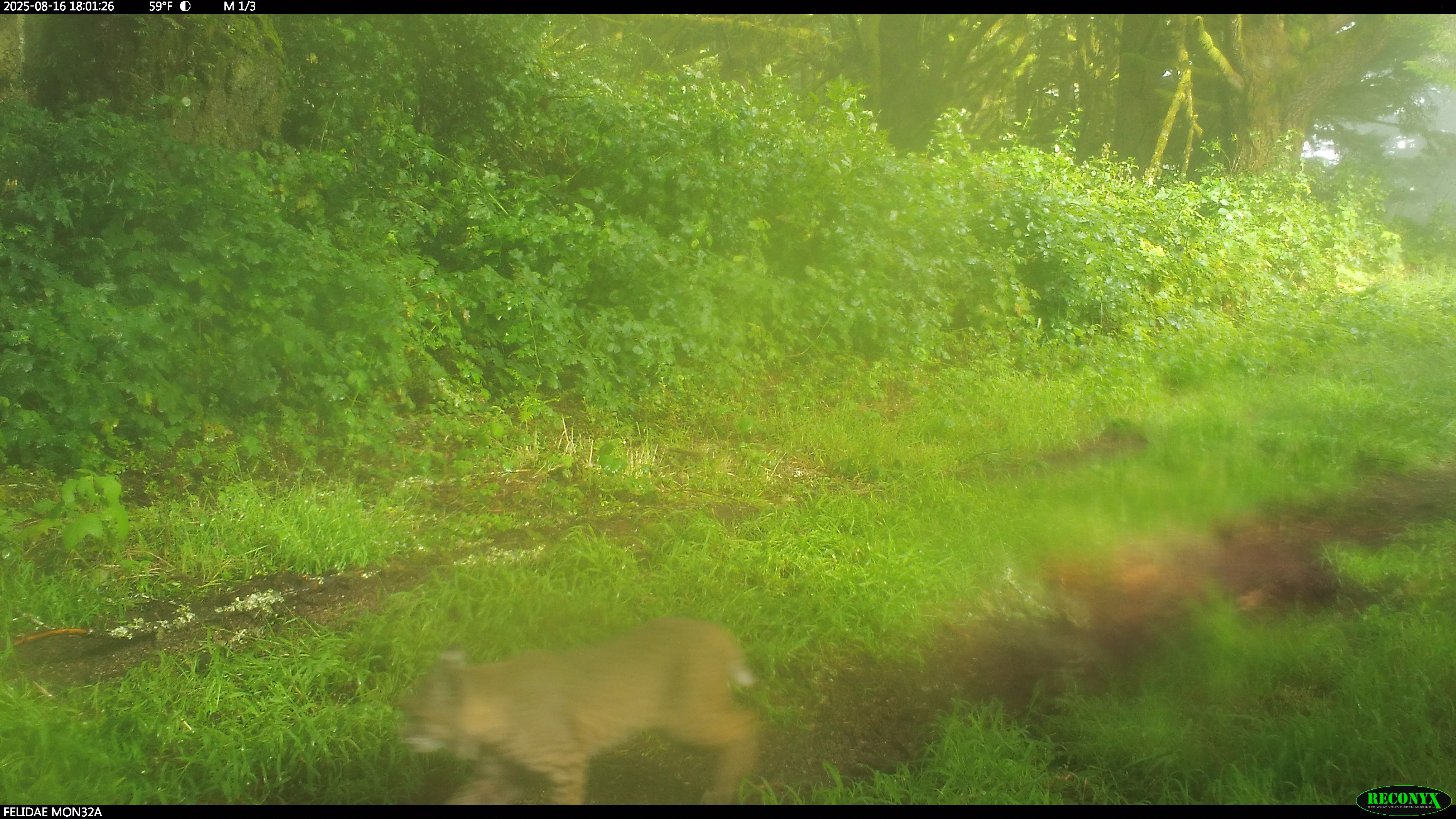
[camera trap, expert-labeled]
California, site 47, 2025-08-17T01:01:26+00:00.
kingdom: Animalia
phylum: Chordata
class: Mammalia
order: Carnivora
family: Felidae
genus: Lynx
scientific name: Lynx rufus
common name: bobcat